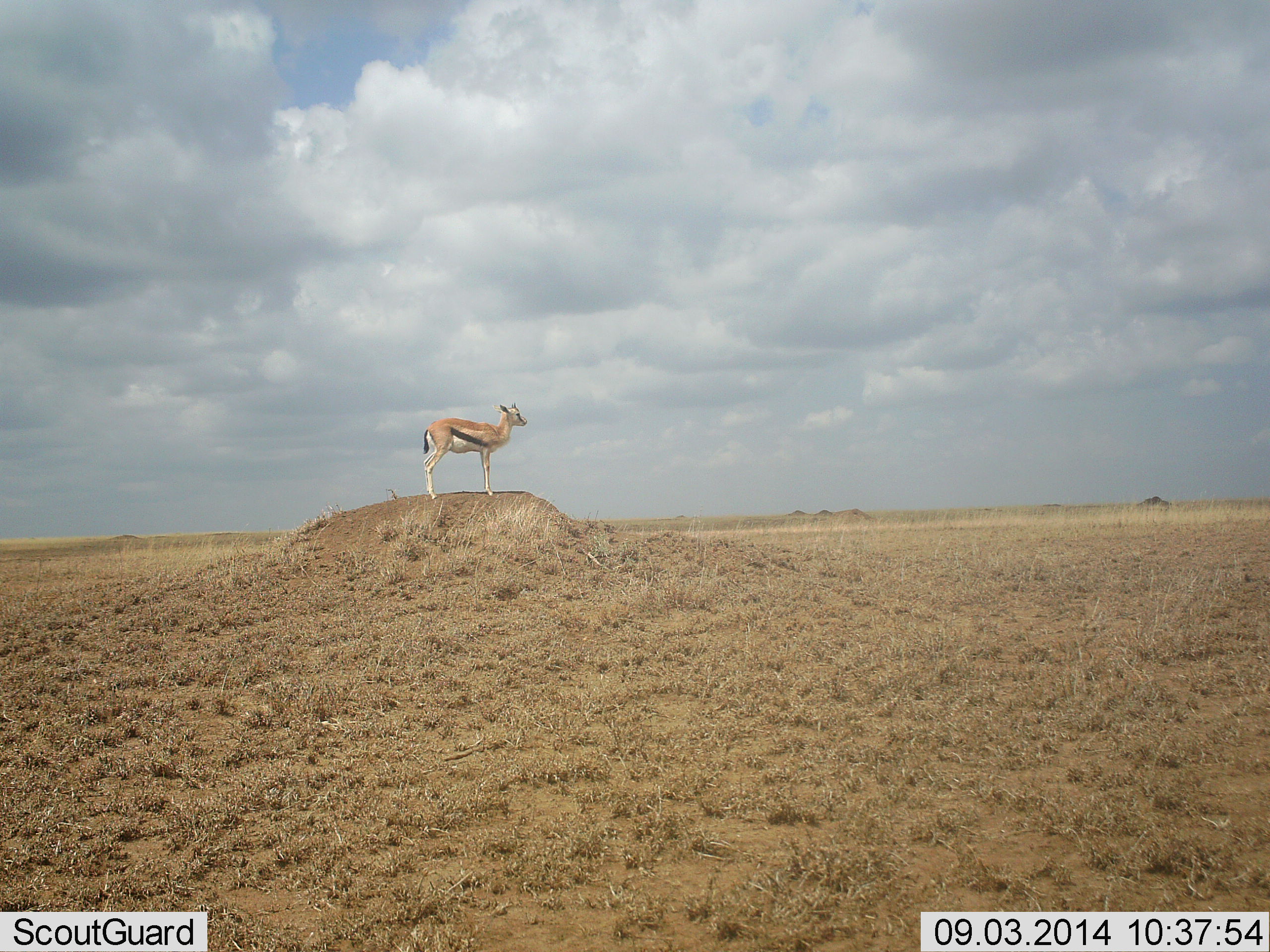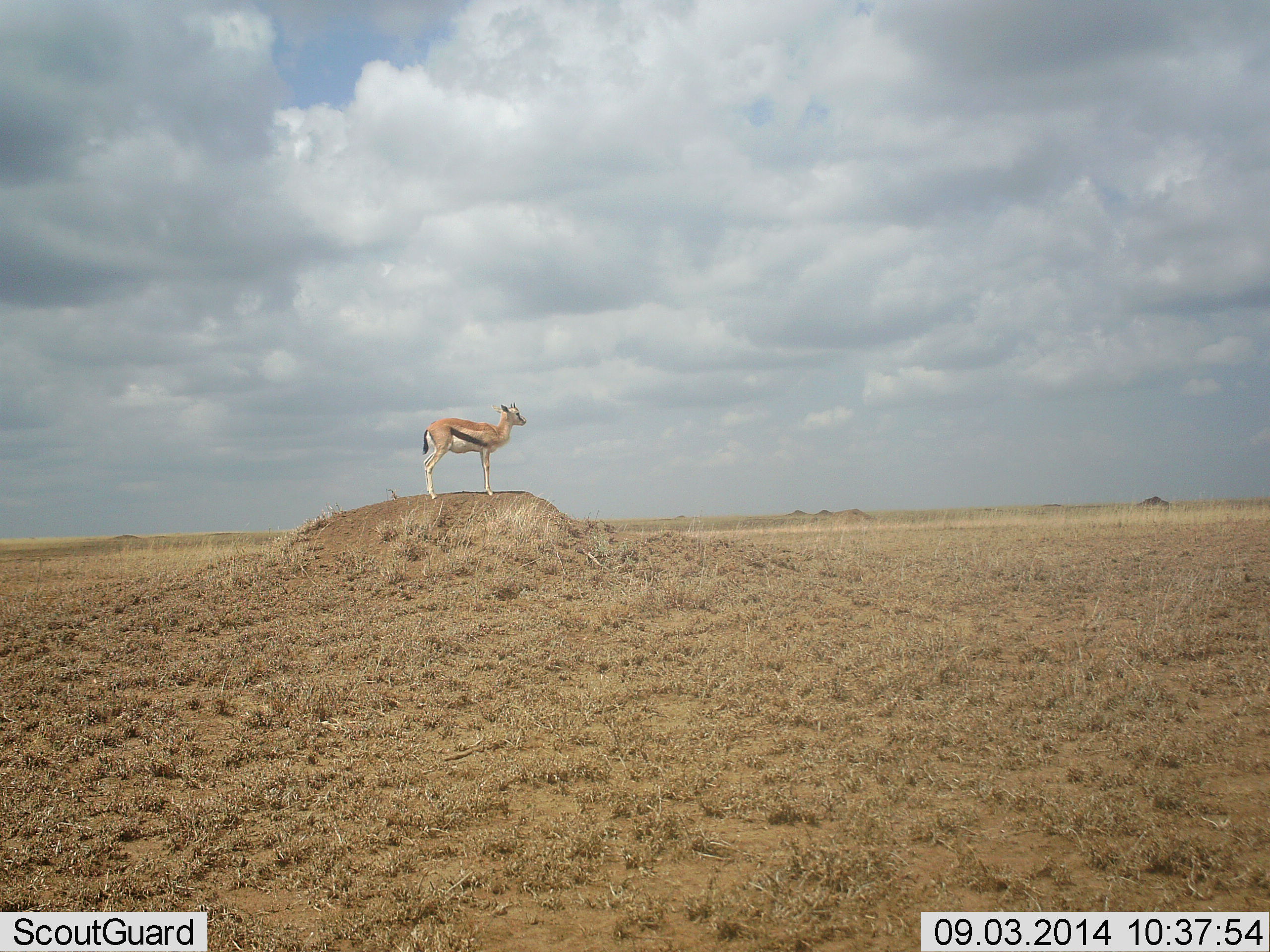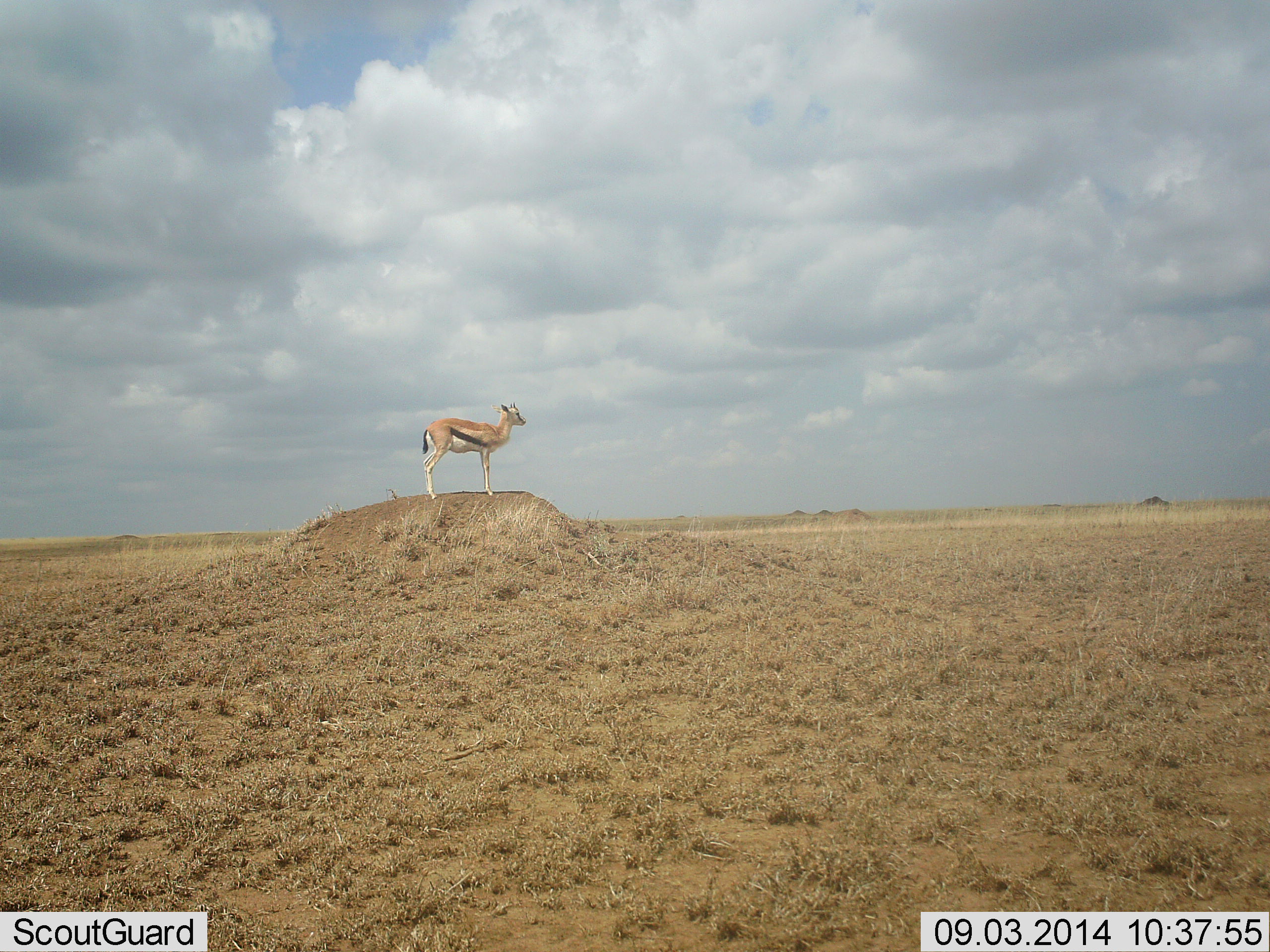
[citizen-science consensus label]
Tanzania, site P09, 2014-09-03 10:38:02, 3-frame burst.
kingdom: Animalia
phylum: Chordata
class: Mammalia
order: Artiodactyla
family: Bovidae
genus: Eudorcas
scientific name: Eudorcas thomsonii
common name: thomson's gazelle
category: gazellethomsons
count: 1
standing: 90%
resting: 0%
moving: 0%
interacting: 10%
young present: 0%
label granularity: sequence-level